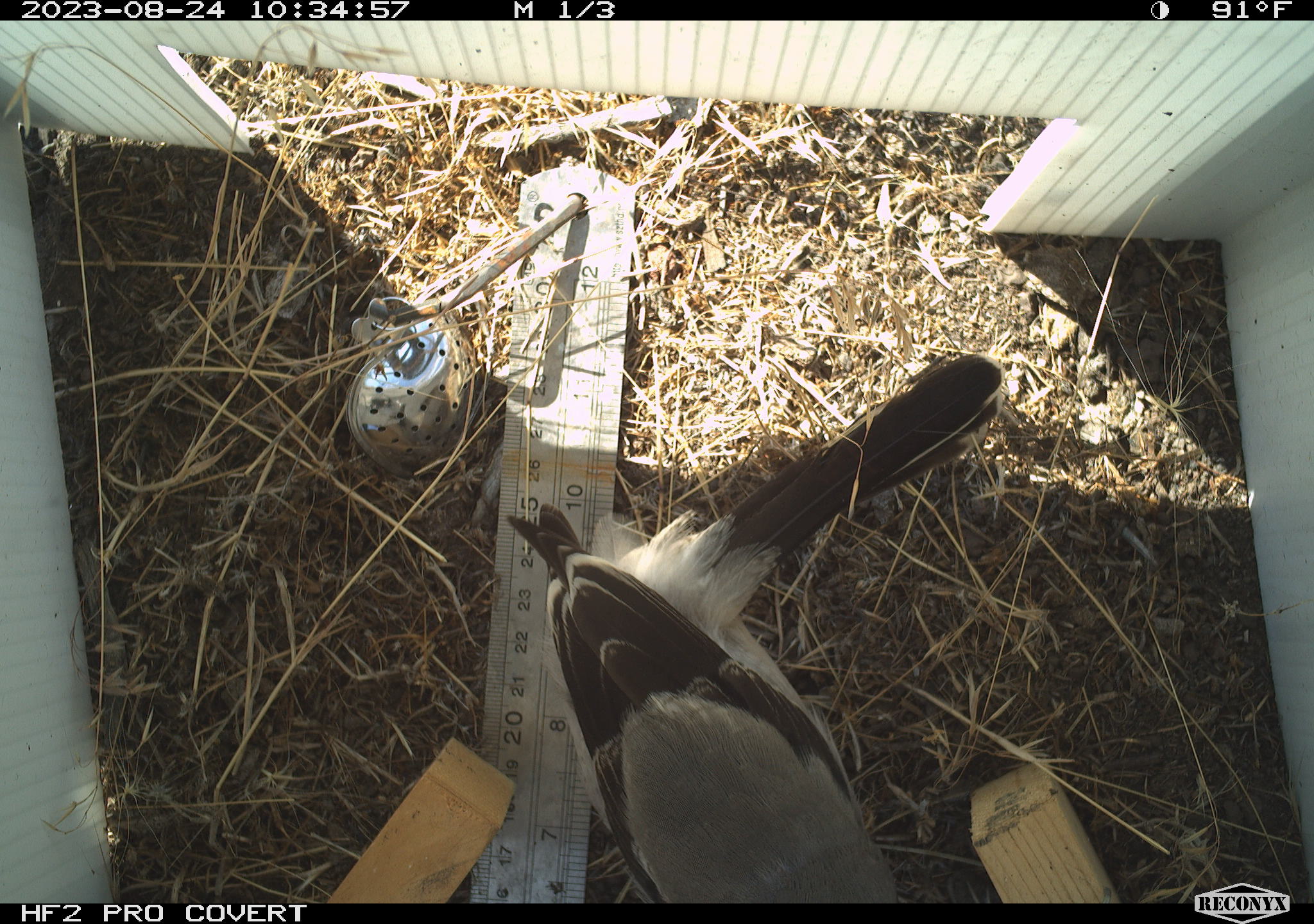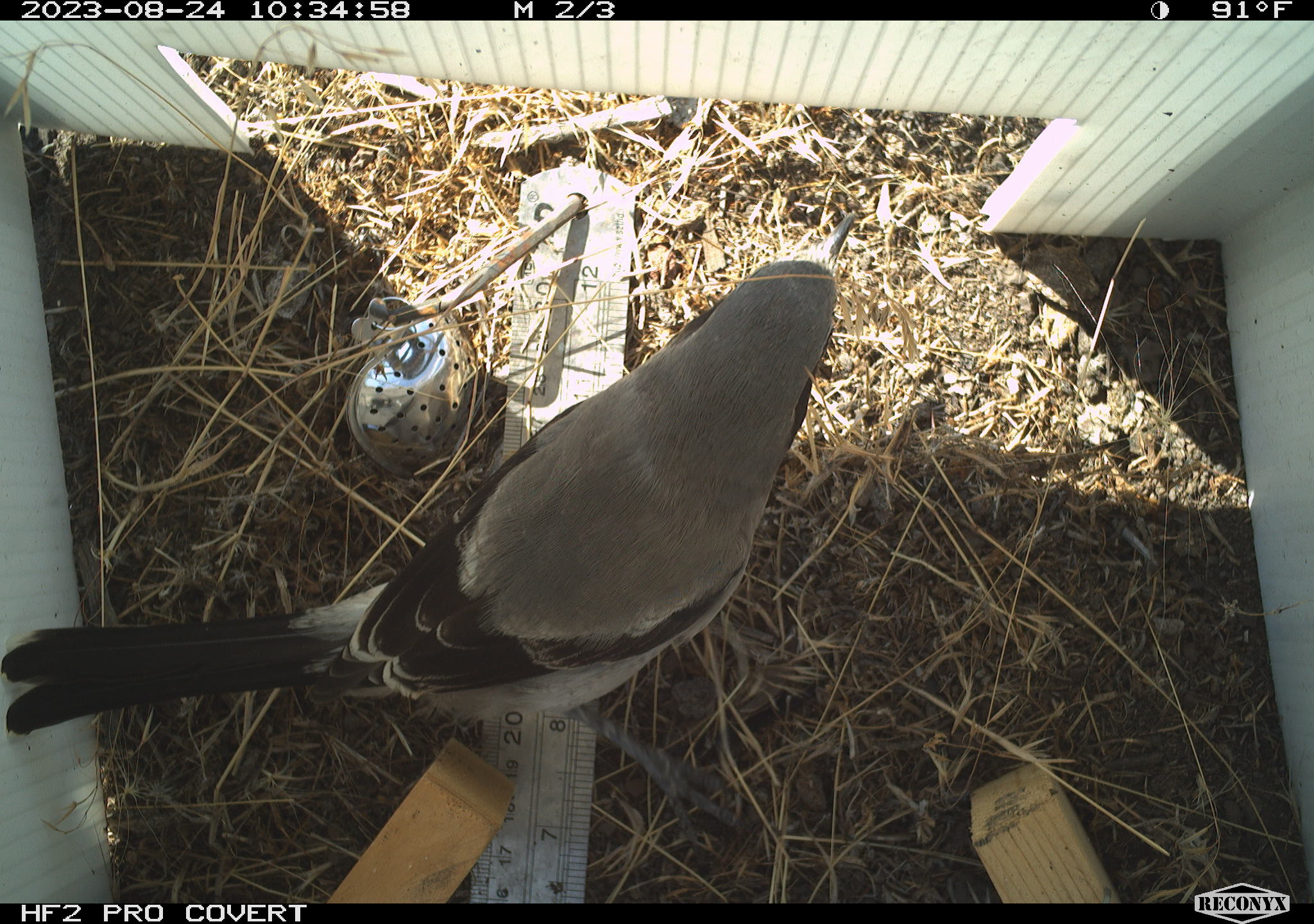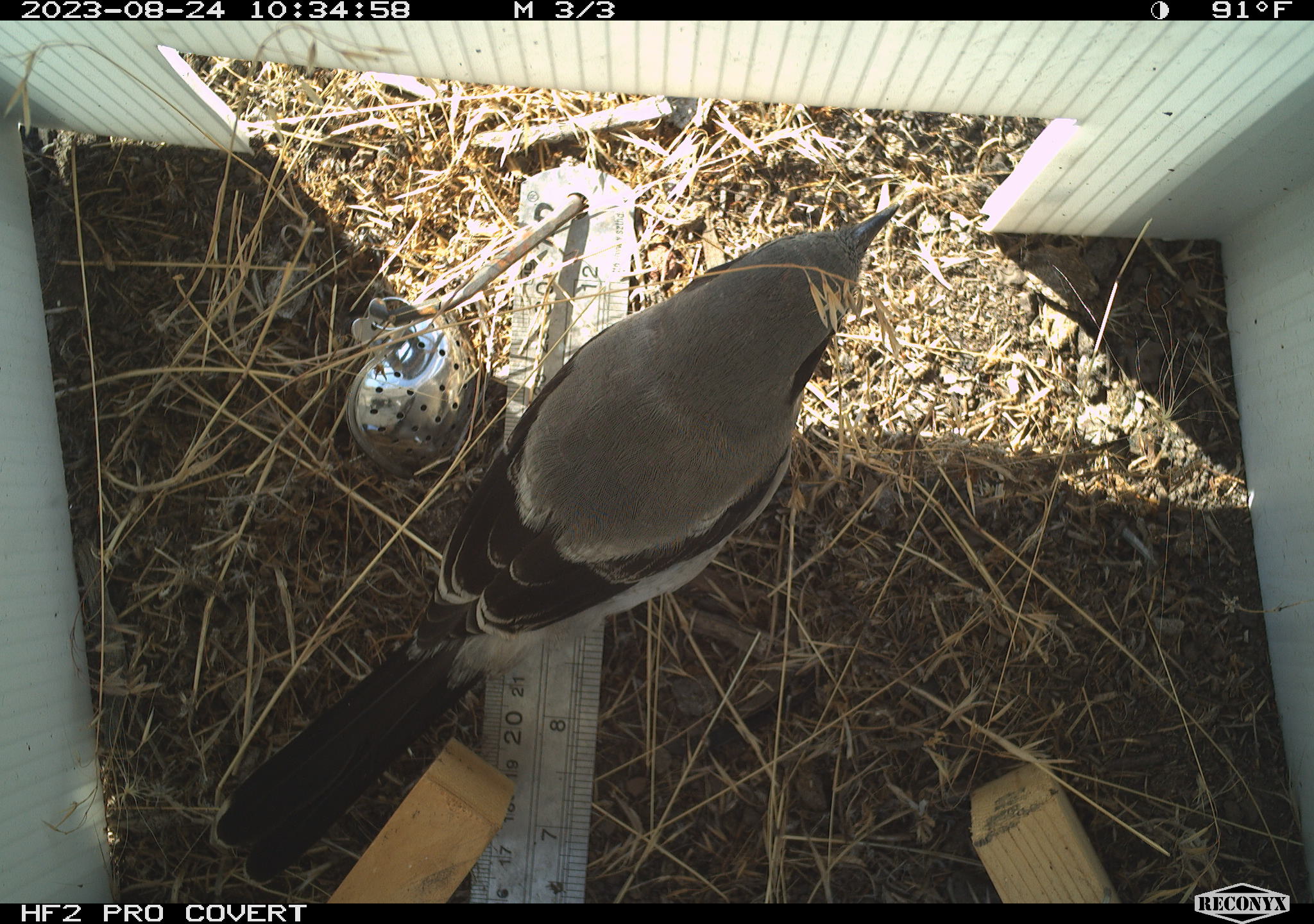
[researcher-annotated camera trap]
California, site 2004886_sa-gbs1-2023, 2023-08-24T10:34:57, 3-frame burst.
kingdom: Animalia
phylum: Chordata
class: Aves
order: Passeriformes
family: Laniidae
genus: Lanius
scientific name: Lanius ludovicianus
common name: loggerhead shrike